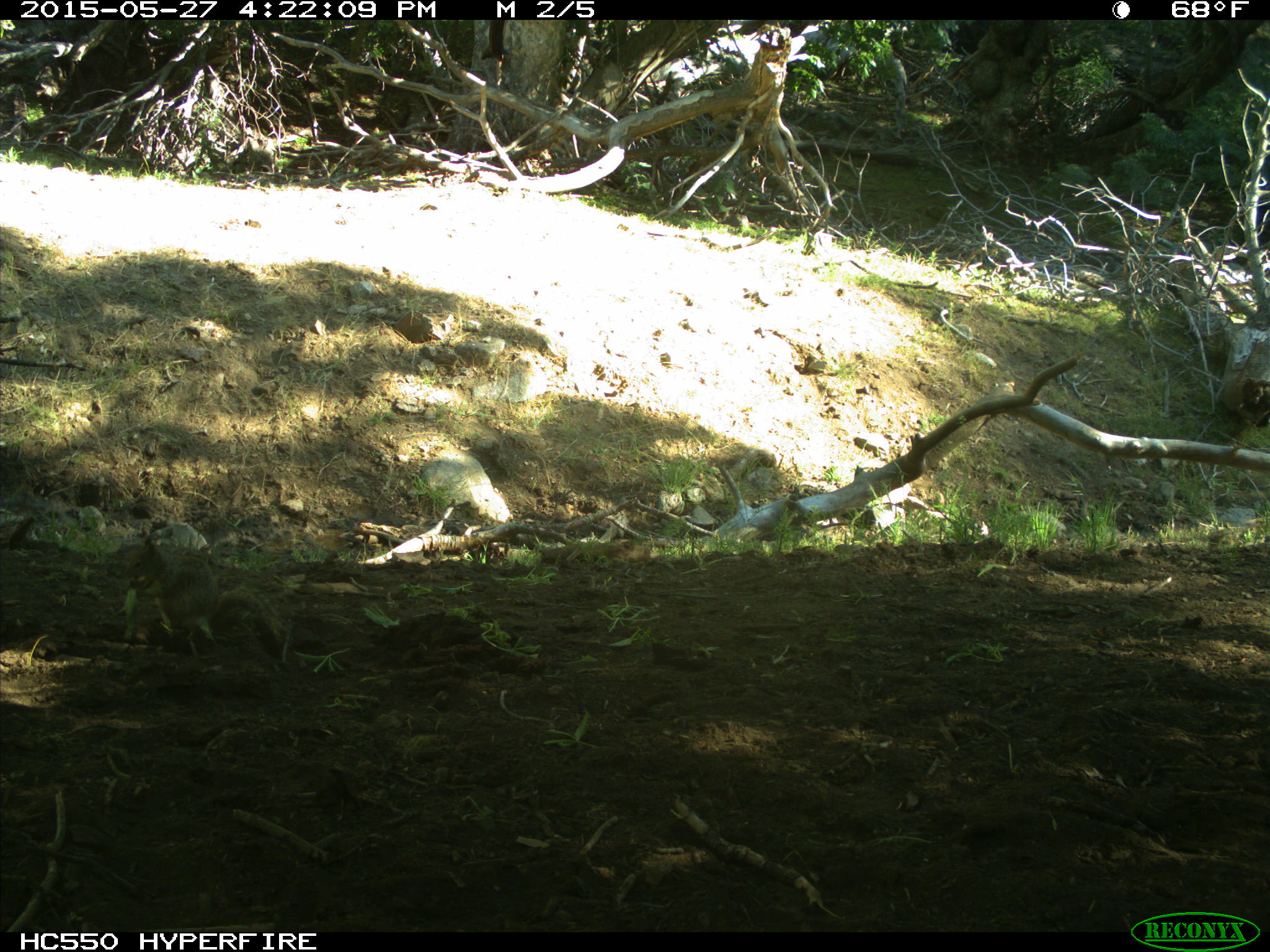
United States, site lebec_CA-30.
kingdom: Animalia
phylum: Chordata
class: Mammalia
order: Rodentia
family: Sciuridae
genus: Otospermophilus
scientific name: Otospermophilus beecheyi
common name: california ground squirrel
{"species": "Otospermophilus beecheyi (california ground squirrel)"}